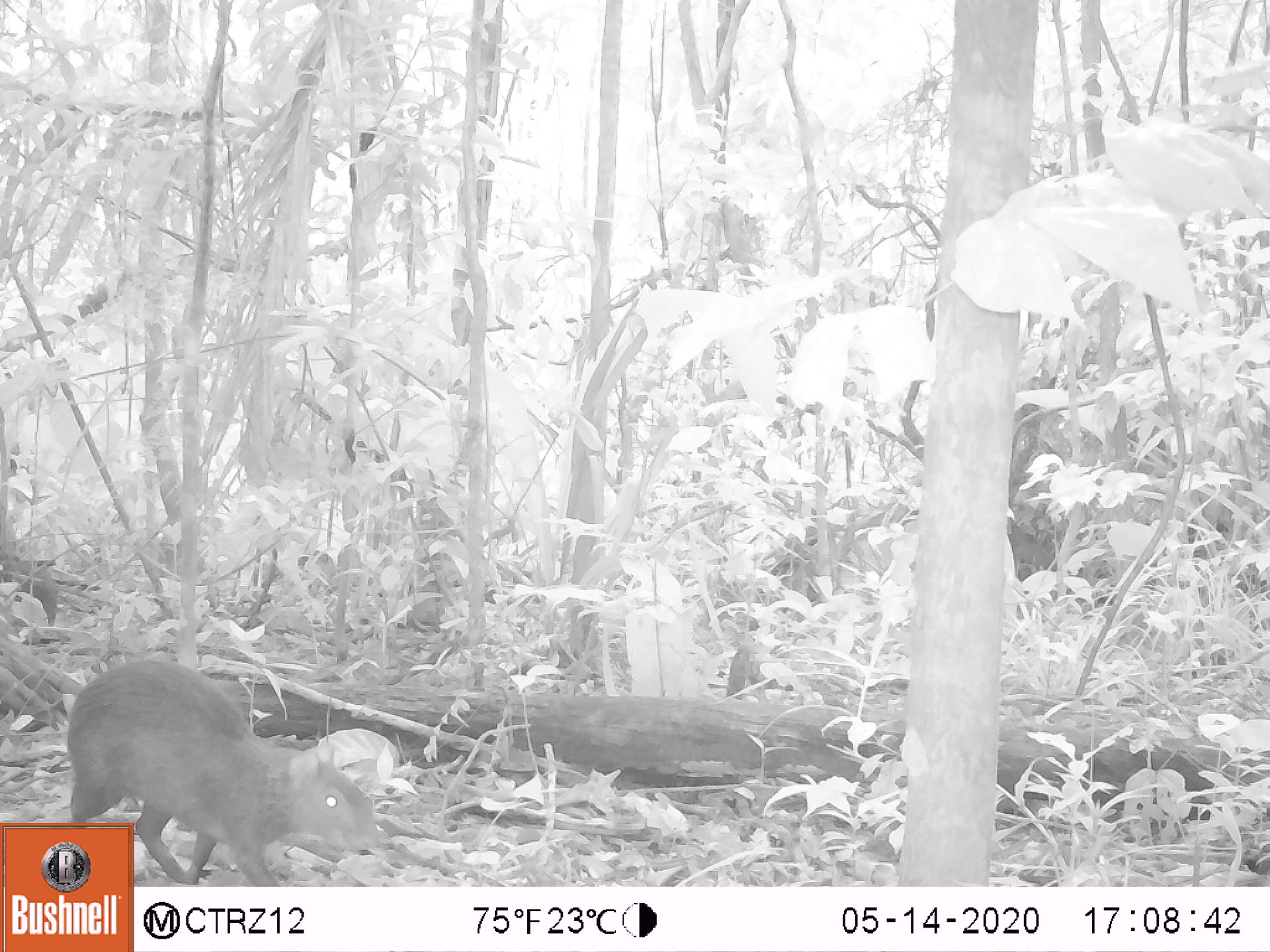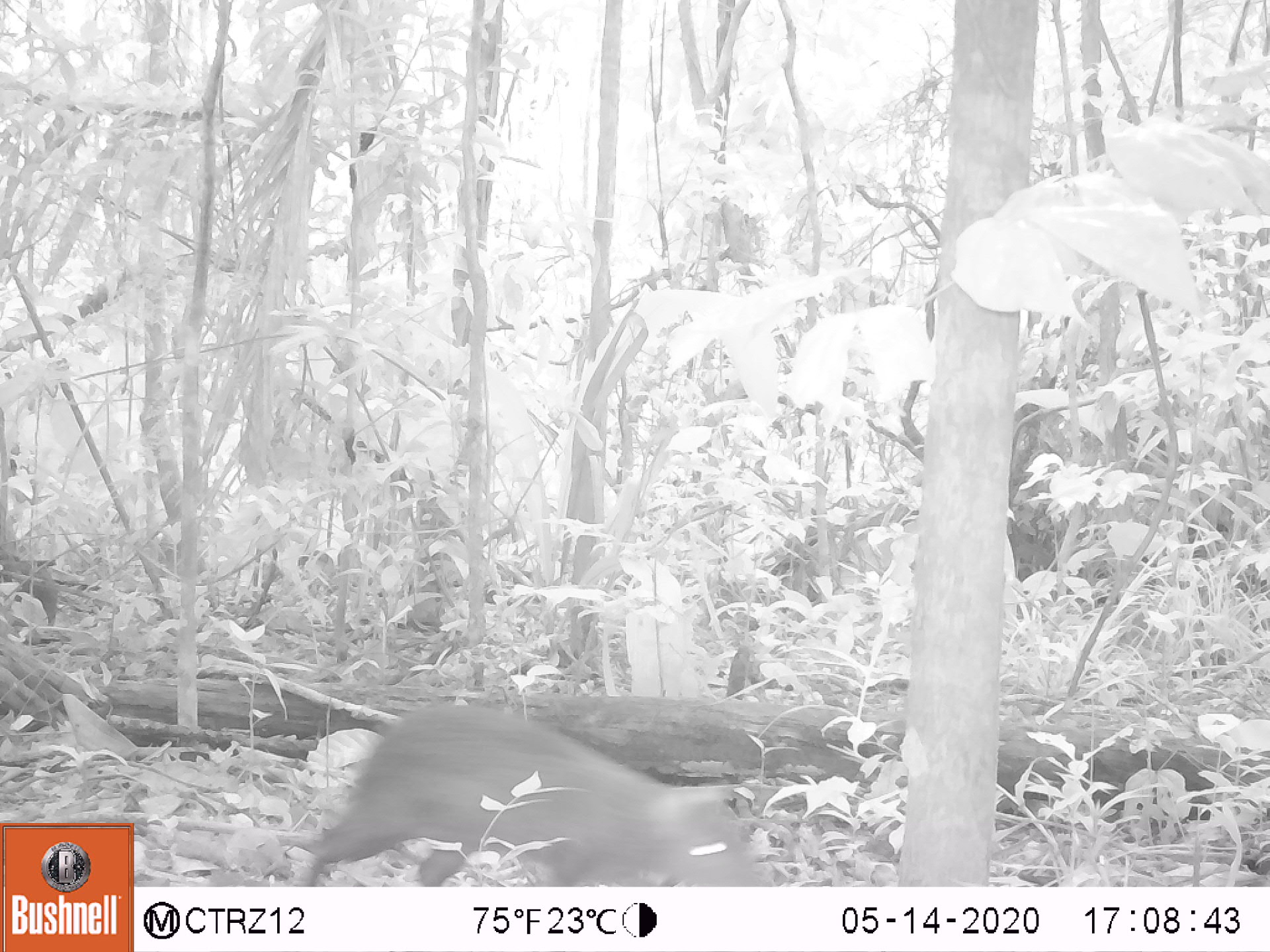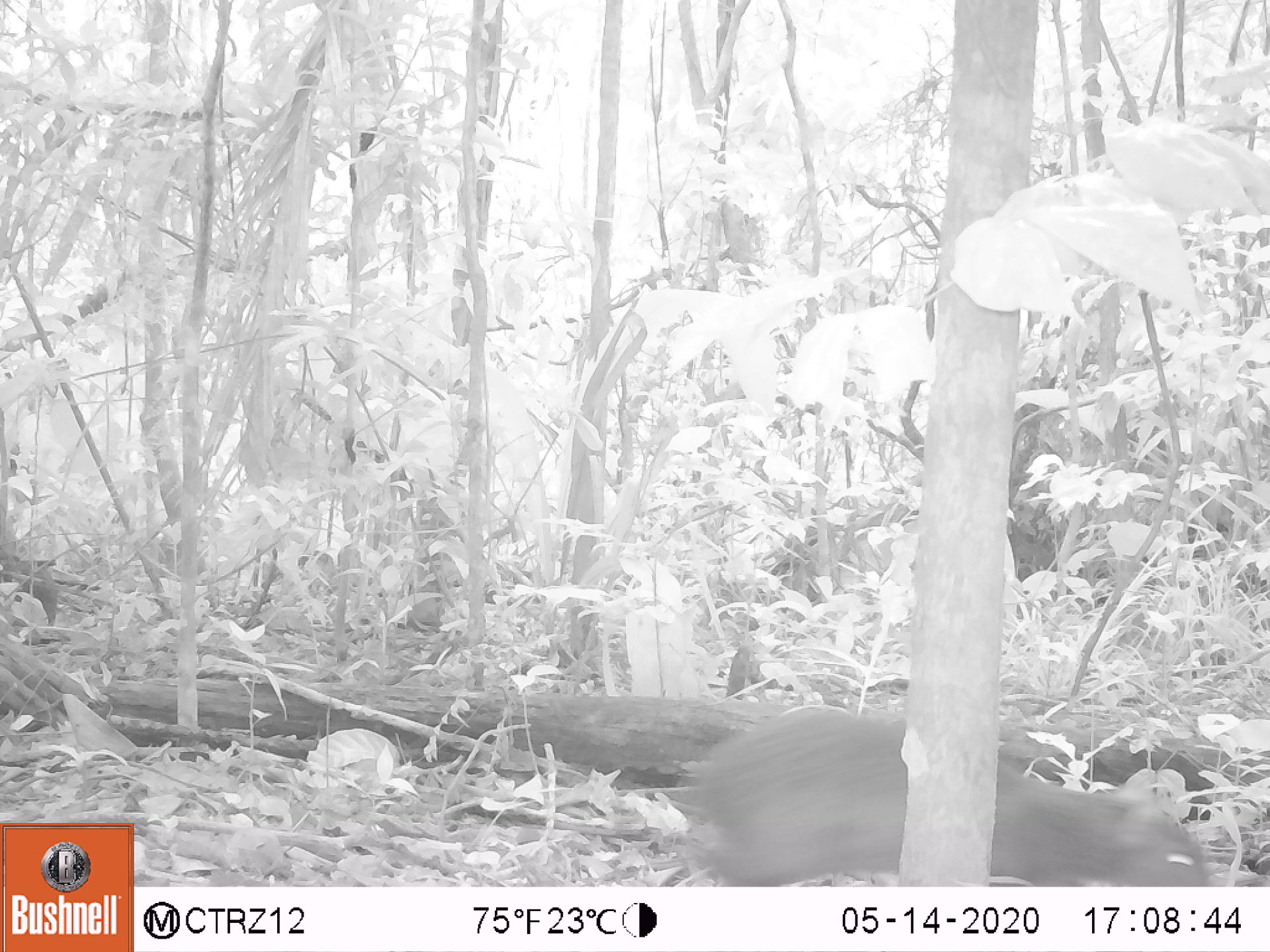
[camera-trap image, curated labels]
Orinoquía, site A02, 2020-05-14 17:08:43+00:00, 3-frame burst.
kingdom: Animalia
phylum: Chordata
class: Mammalia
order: Rodentia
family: Dasyproctidae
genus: Dasyprocta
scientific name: Dasyprocta fuliginosa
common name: black agouti